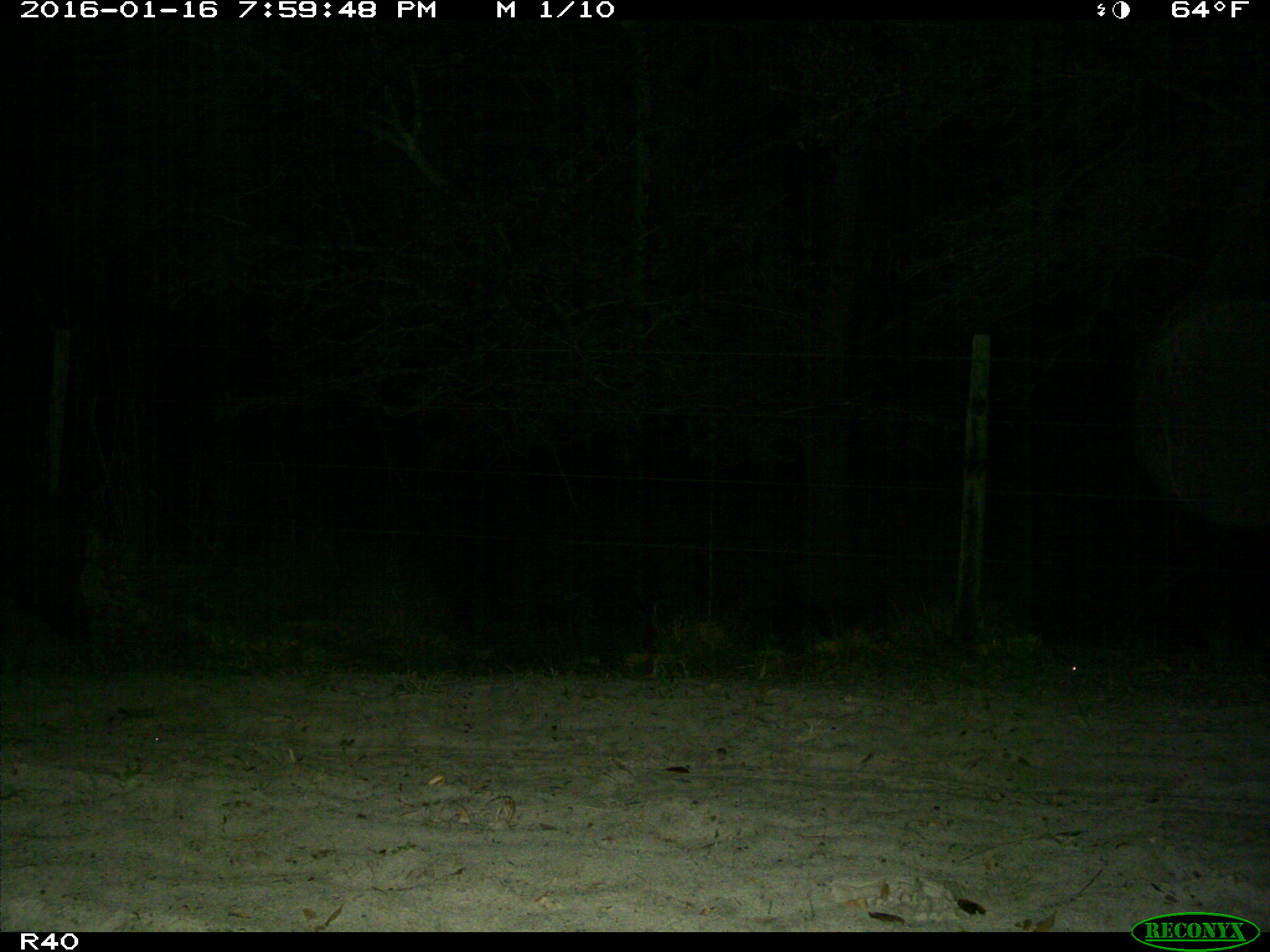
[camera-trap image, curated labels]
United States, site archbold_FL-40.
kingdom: Animalia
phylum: Chordata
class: Mammalia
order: Artiodactyla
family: Suidae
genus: Sus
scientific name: Sus scrofa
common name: wild boar